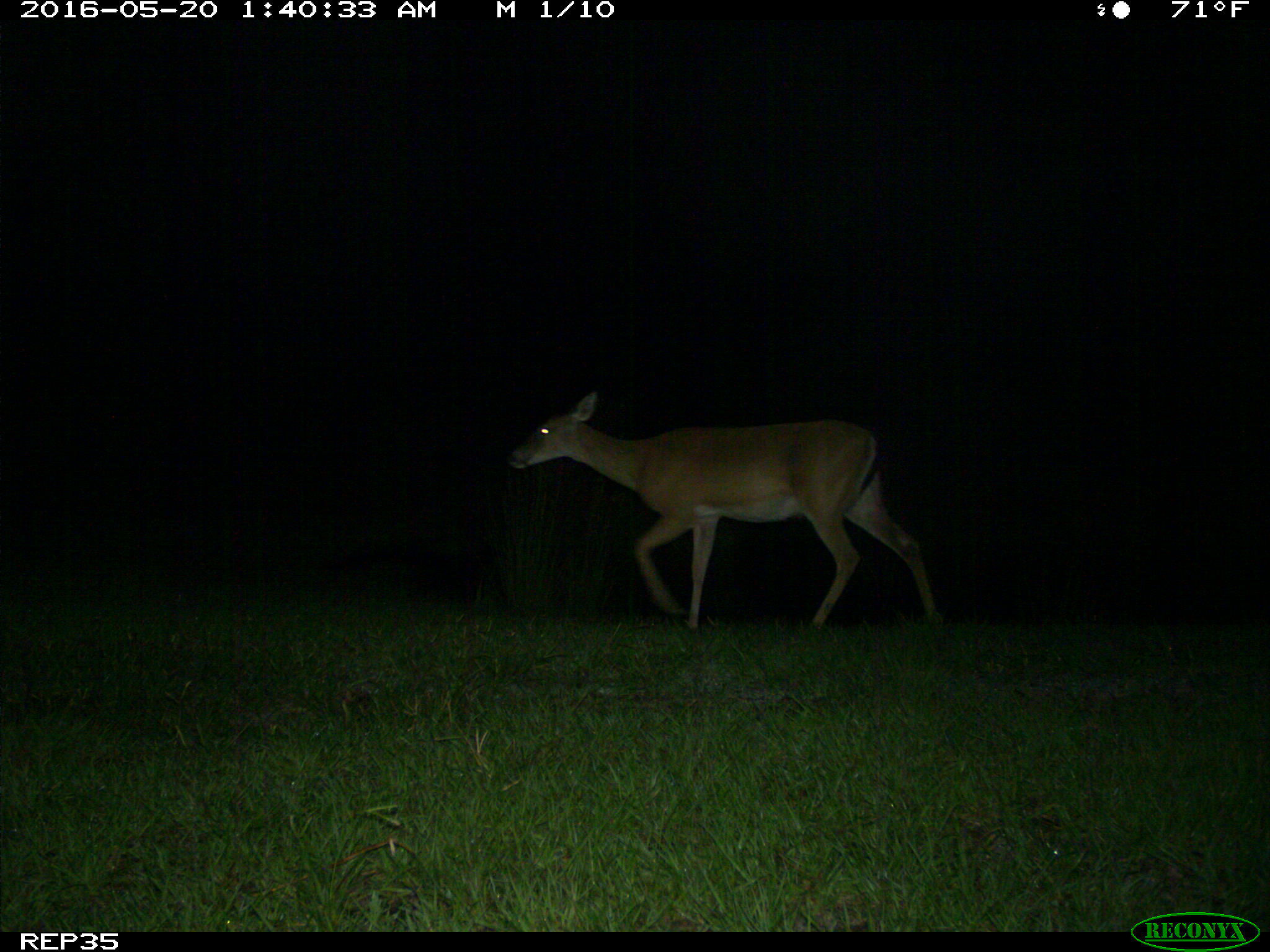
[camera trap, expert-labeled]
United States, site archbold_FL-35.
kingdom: Animalia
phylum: Chordata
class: Mammalia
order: Artiodactyla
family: Cervidae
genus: Odocoileus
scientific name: Odocoileus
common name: deer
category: unidentified deer